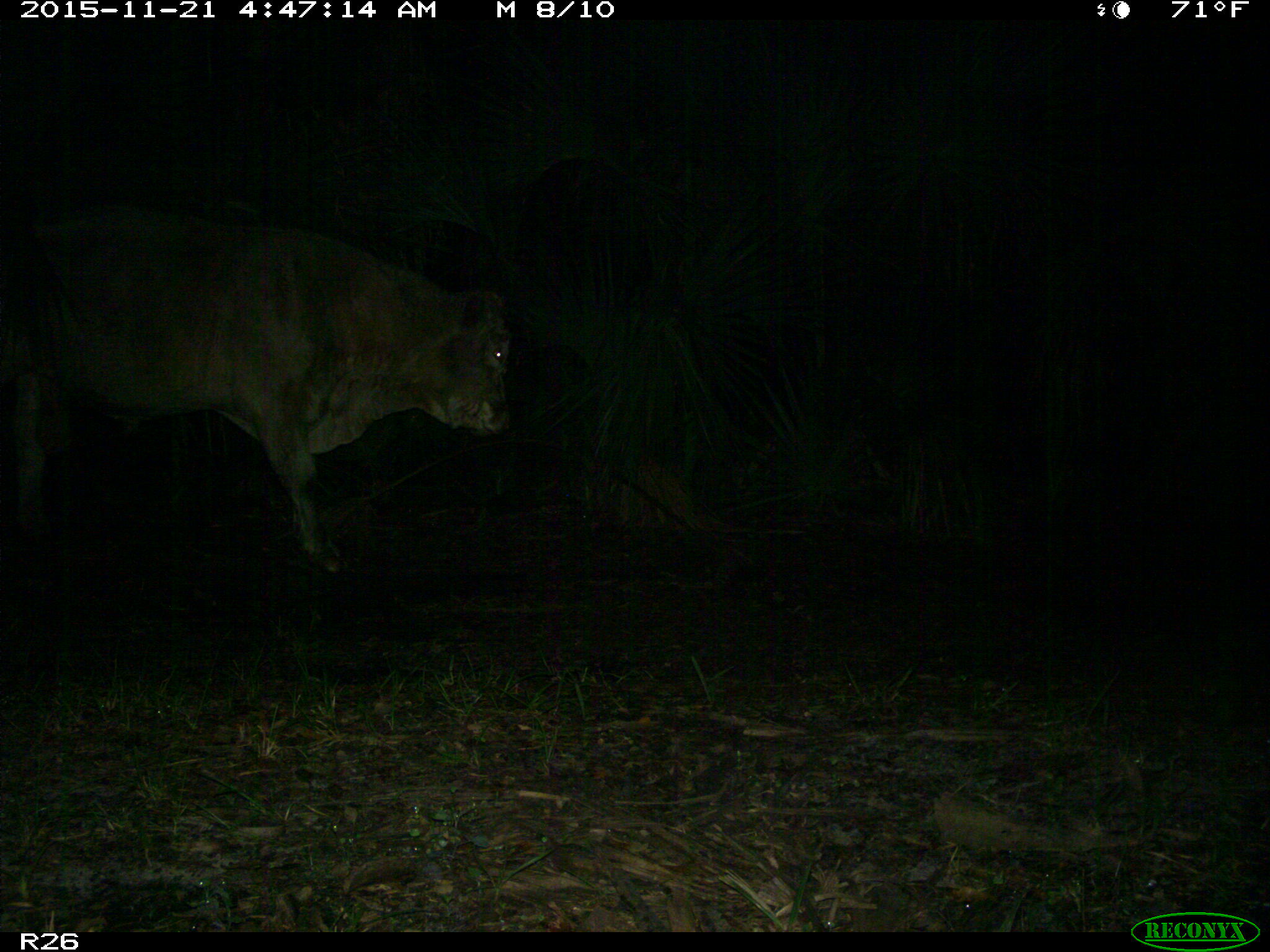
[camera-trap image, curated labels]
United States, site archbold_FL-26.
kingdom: Animalia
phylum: Chordata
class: Mammalia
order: Artiodactyla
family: Bovidae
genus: Bos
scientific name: Bos taurus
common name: domestic cow